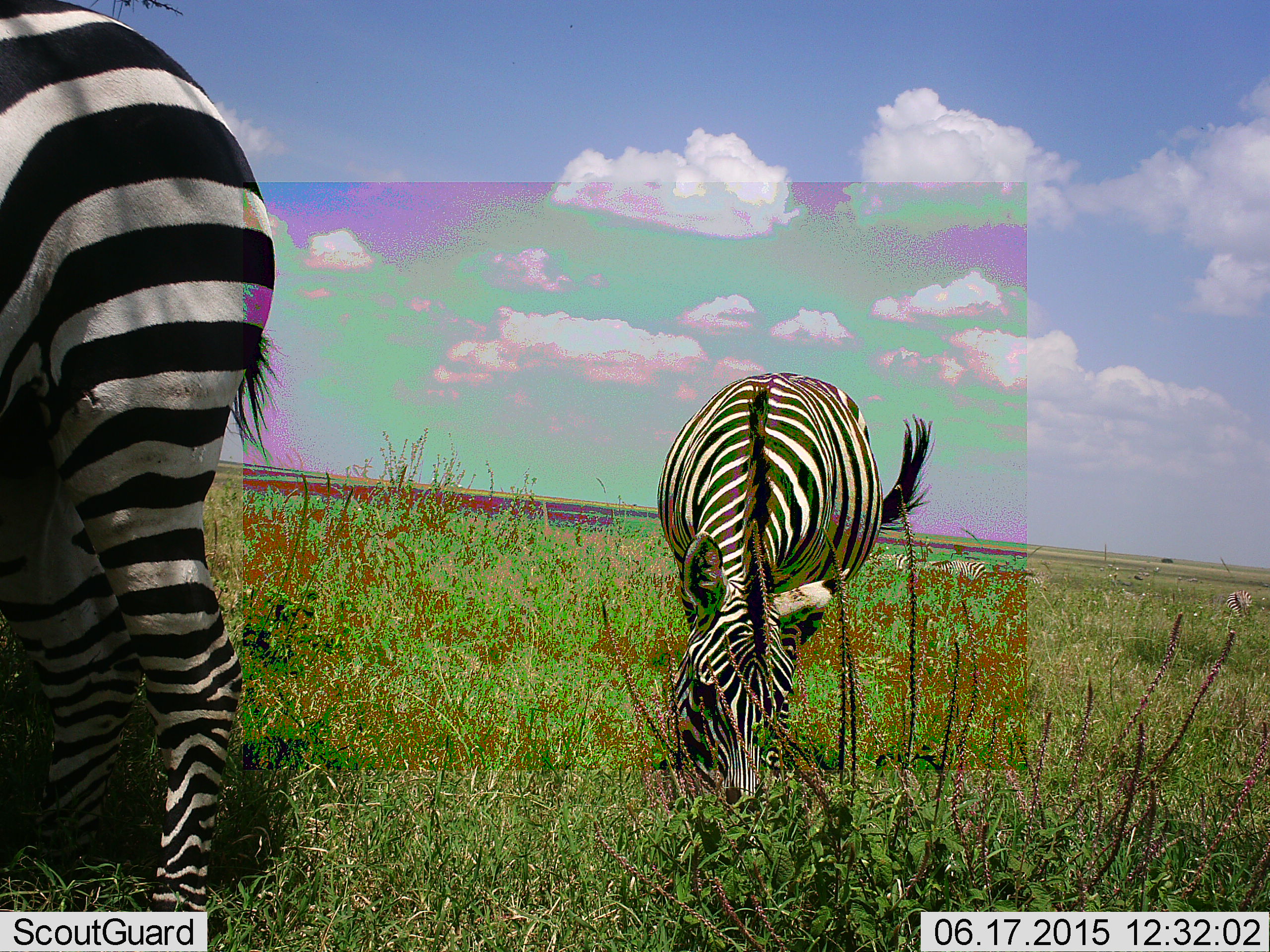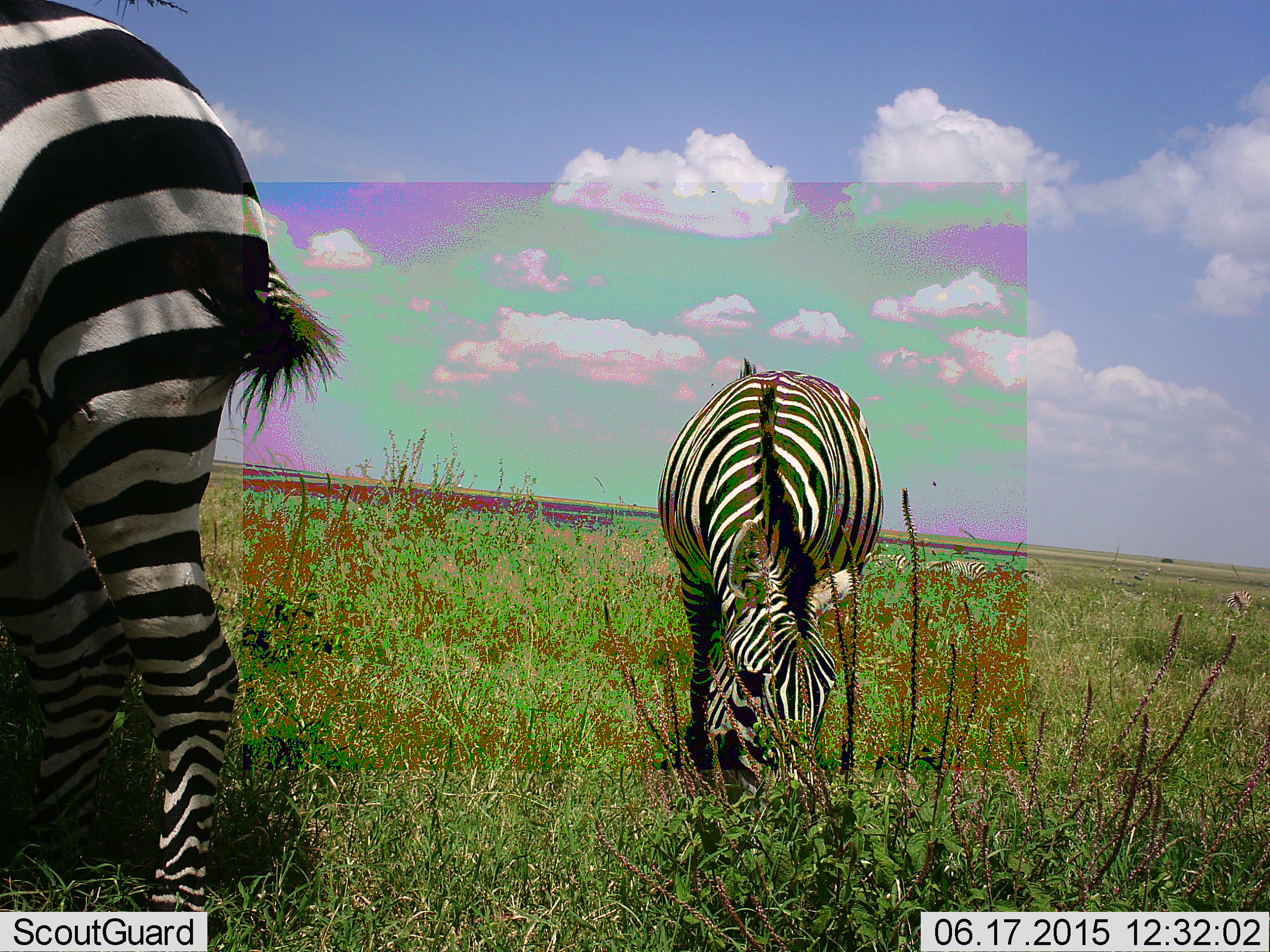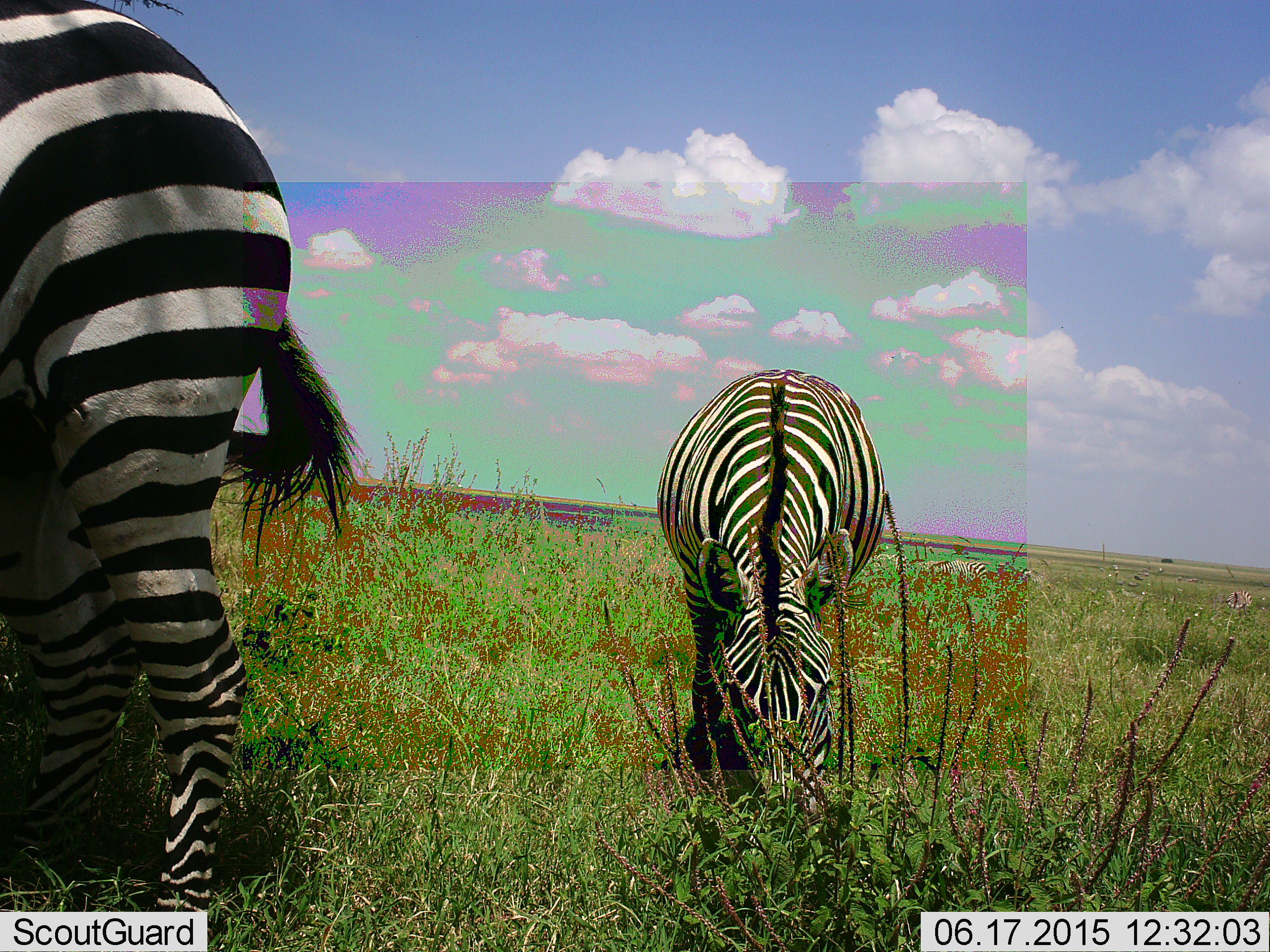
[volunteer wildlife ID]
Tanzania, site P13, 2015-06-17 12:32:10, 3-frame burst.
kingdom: Animalia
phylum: Chordata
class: Mammalia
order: Perissodactyla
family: Equidae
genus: Equus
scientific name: Equus quagga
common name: plains zebra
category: zebra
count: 2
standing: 30%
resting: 0%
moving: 20%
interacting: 0%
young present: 10%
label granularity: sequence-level